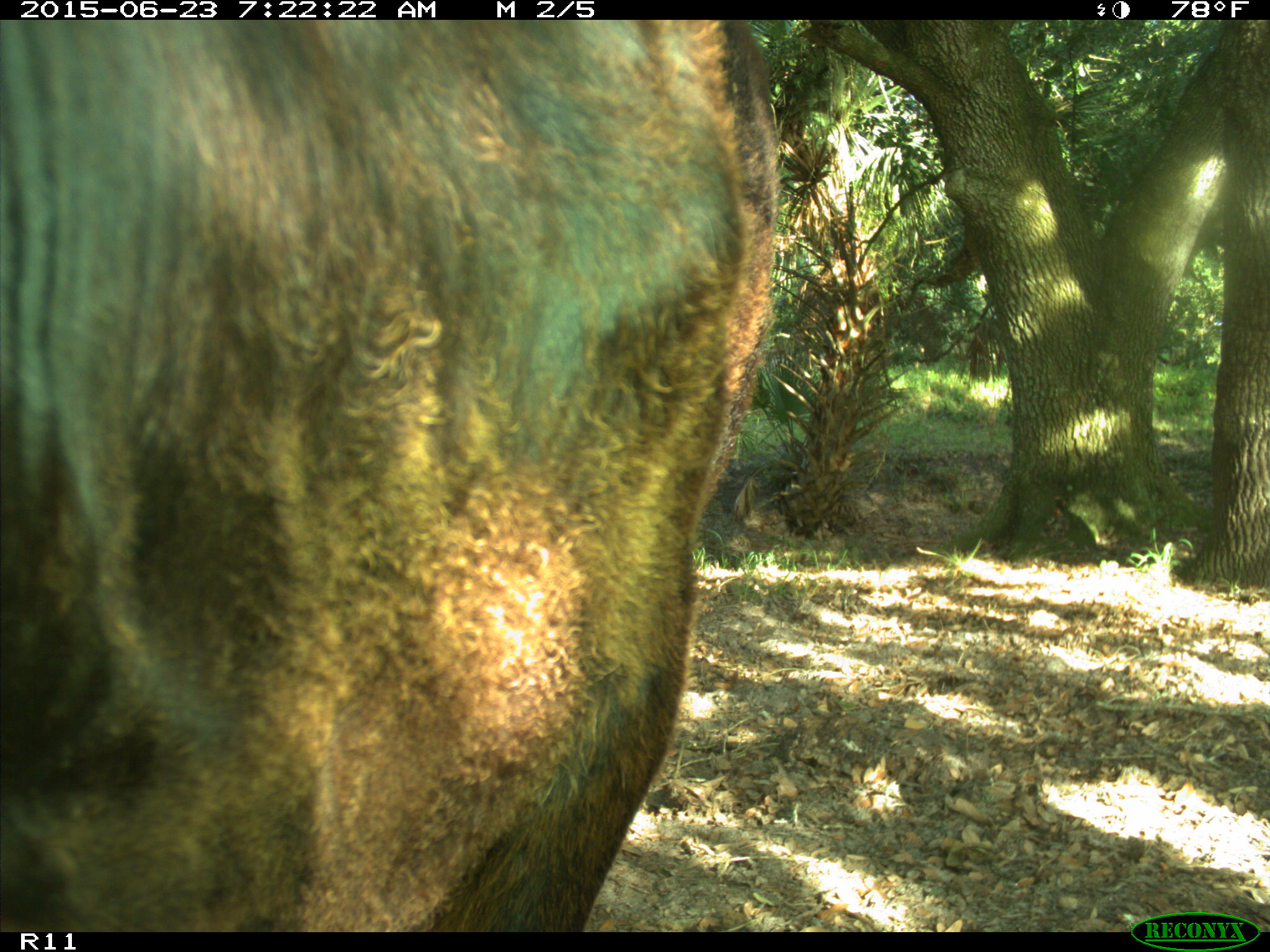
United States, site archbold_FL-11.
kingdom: Animalia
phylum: Chordata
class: Mammalia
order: Artiodactyla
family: Bovidae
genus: Bos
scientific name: Bos taurus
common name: domestic cow